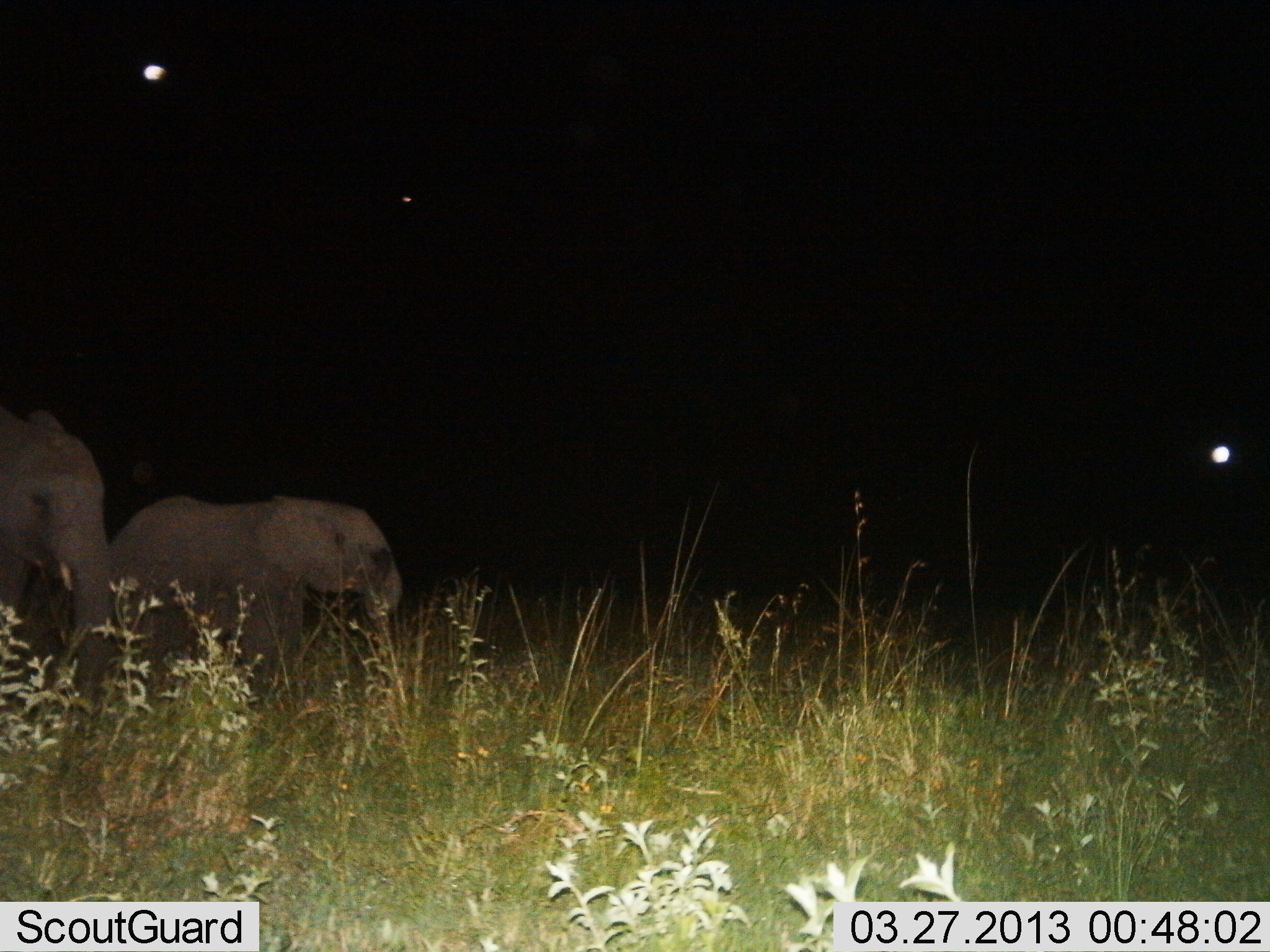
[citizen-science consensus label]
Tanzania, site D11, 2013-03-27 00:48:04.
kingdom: Animalia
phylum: Chordata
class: Mammalia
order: Proboscidea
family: Elephantidae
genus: Loxodonta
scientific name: Loxodonta africana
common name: african bush elephant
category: elephant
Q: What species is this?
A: Elephant (african bush elephant) (Loxodonta africana).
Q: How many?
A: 2.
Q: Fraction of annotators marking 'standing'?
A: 83%.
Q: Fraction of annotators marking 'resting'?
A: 0%.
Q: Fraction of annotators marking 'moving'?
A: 17%.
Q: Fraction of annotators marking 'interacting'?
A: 0%.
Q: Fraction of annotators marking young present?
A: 52%.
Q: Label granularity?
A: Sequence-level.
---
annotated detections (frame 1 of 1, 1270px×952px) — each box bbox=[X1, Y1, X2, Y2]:
animal: bbox=[106, 495, 402, 701]; bbox=[0, 408, 118, 703]